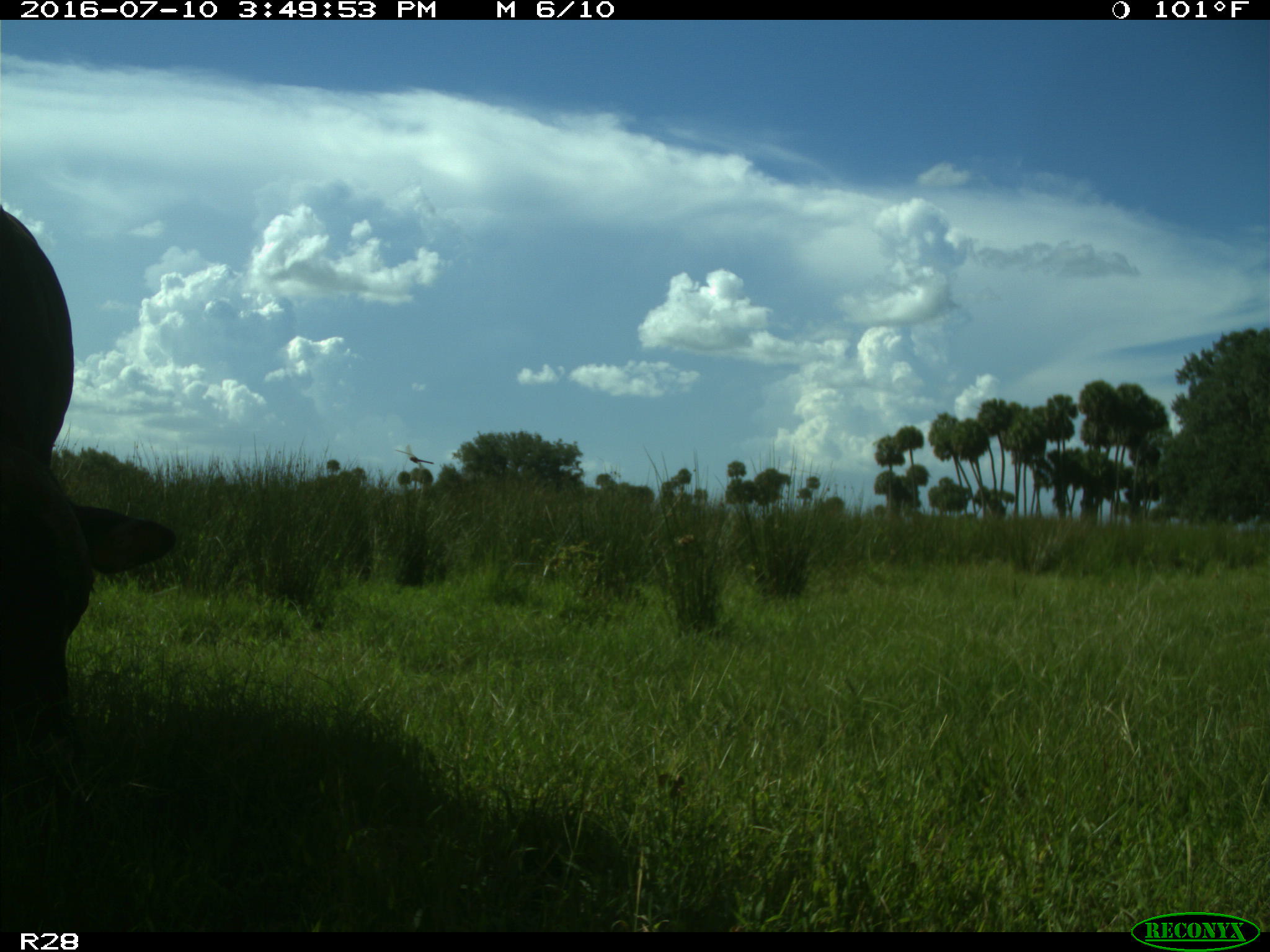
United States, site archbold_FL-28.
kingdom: Animalia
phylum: Chordata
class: Mammalia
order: Artiodactyla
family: Bovidae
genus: Bos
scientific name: Bos taurus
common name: domestic cow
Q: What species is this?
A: Bos taurus (domestic cow).